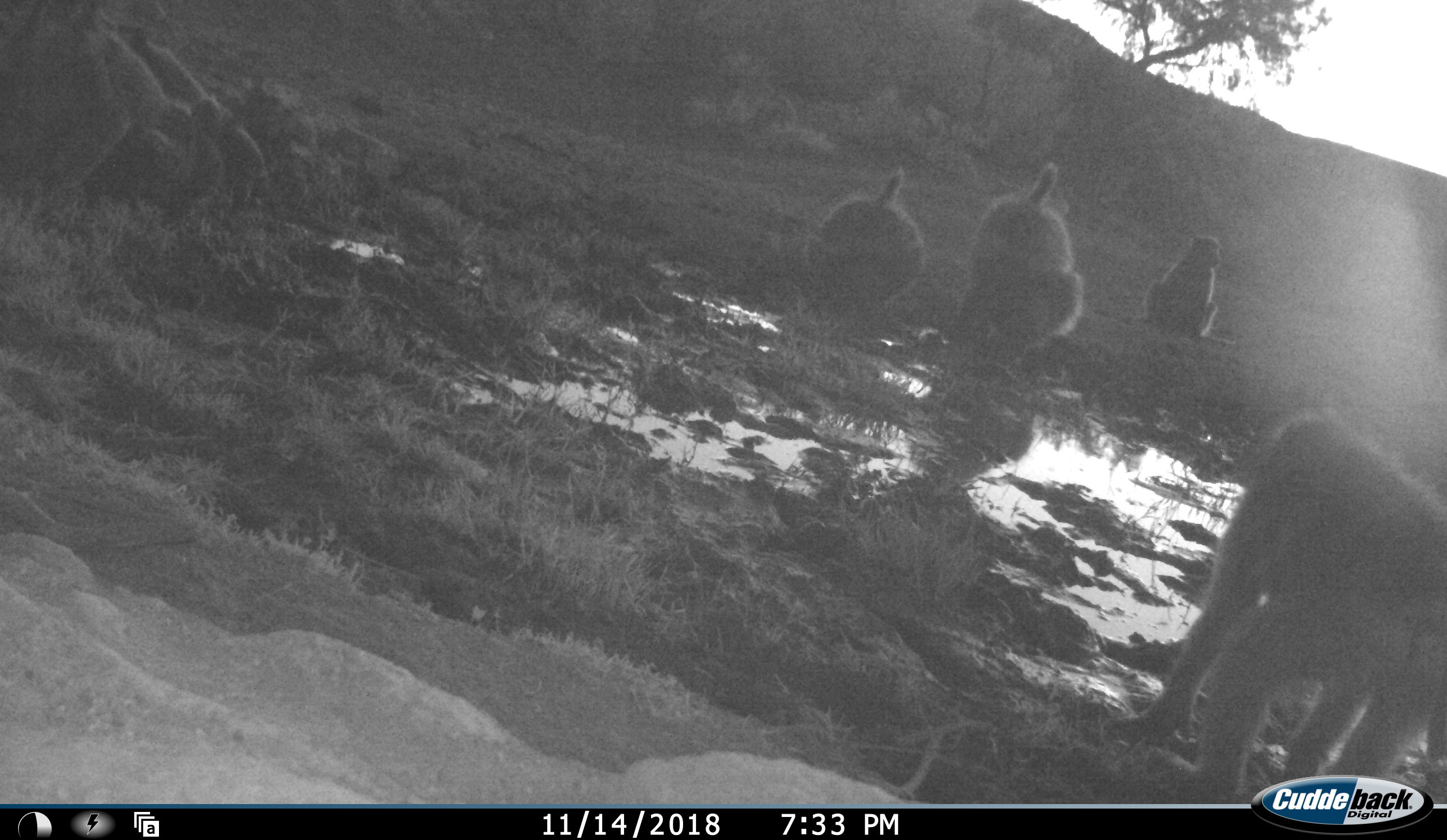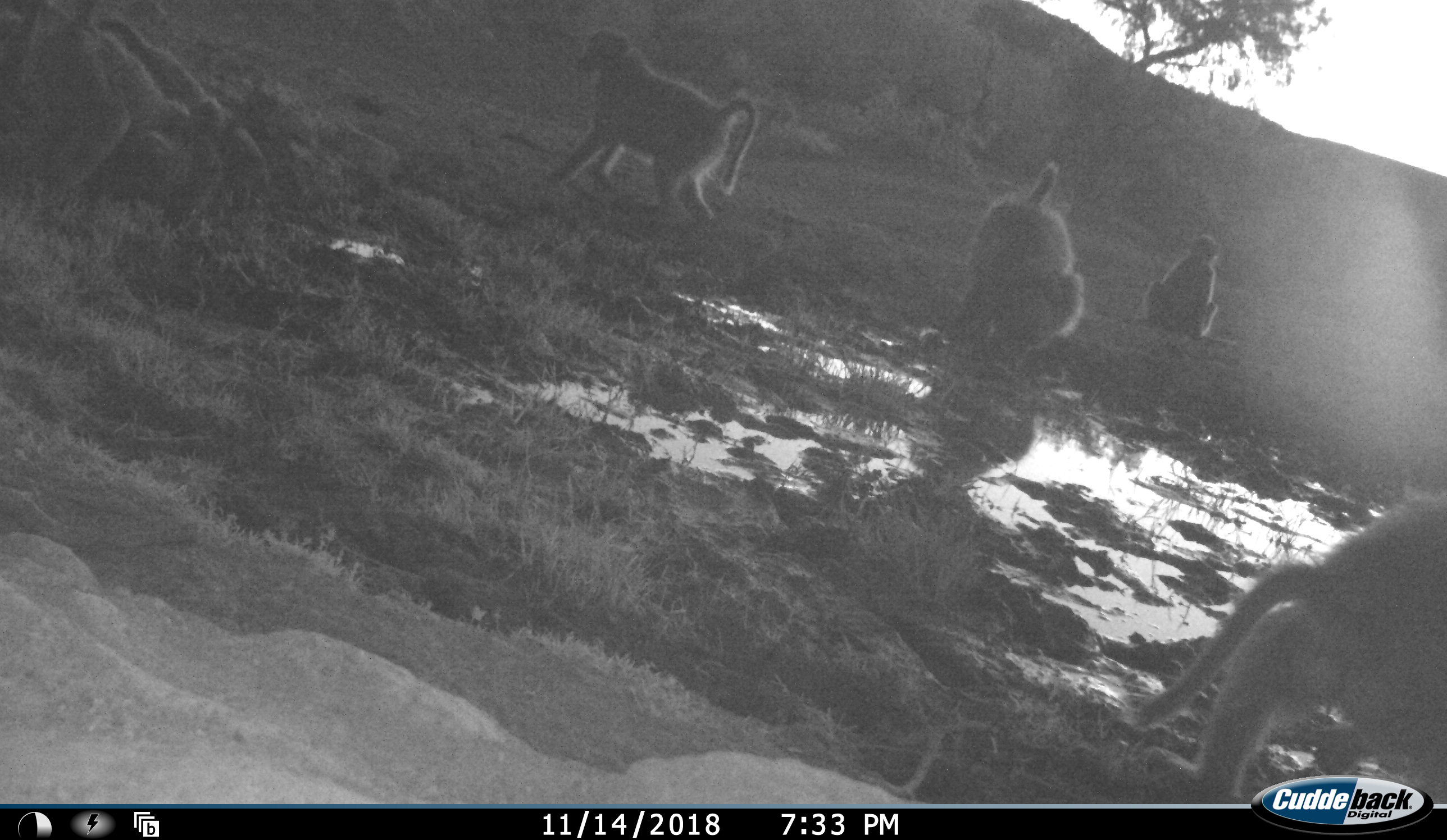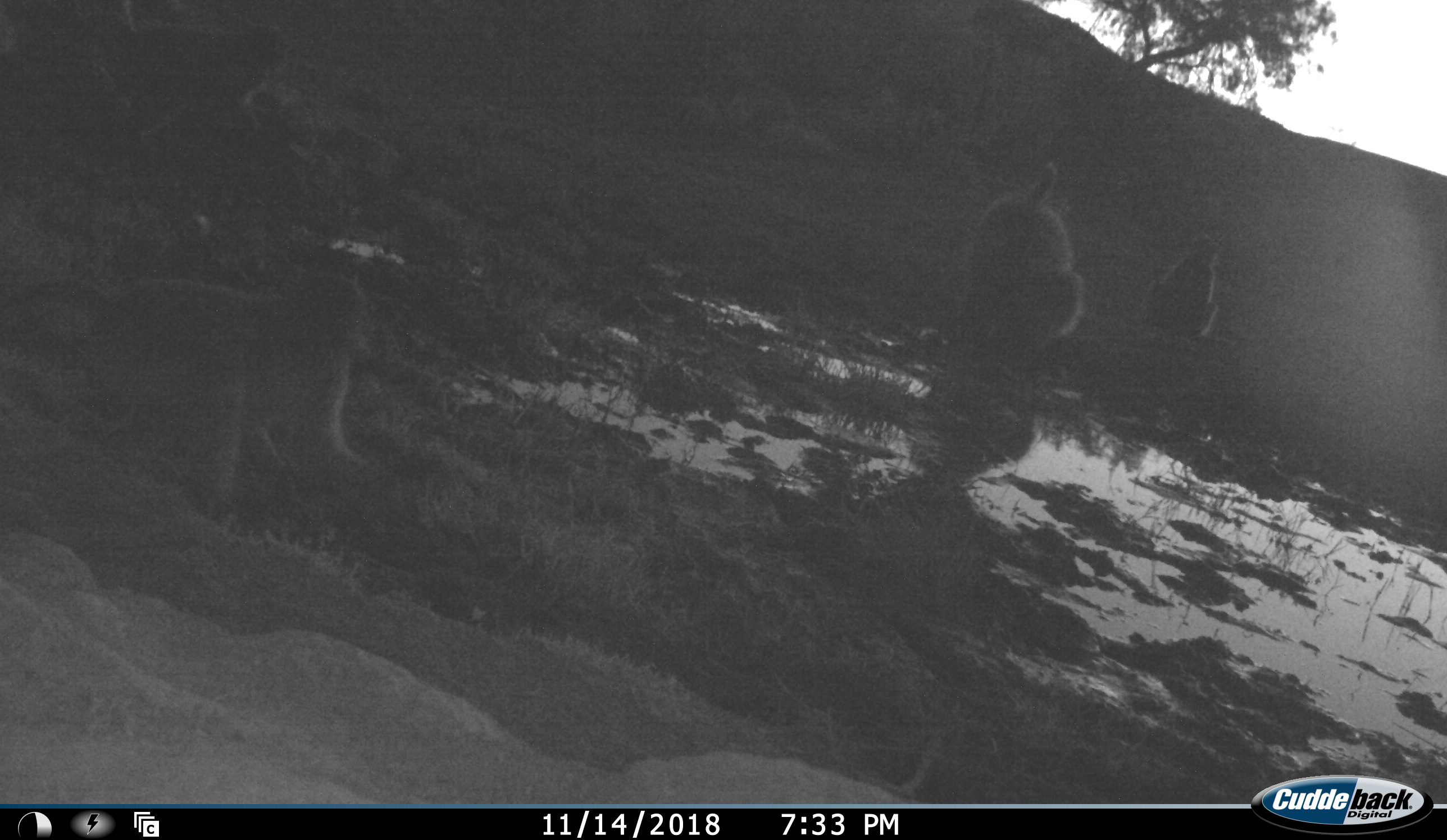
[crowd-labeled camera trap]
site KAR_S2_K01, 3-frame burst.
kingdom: Animalia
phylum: Chordata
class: Mammalia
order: Primates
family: Cercopithecidae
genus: Papio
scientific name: Papio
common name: baboon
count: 6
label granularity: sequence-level